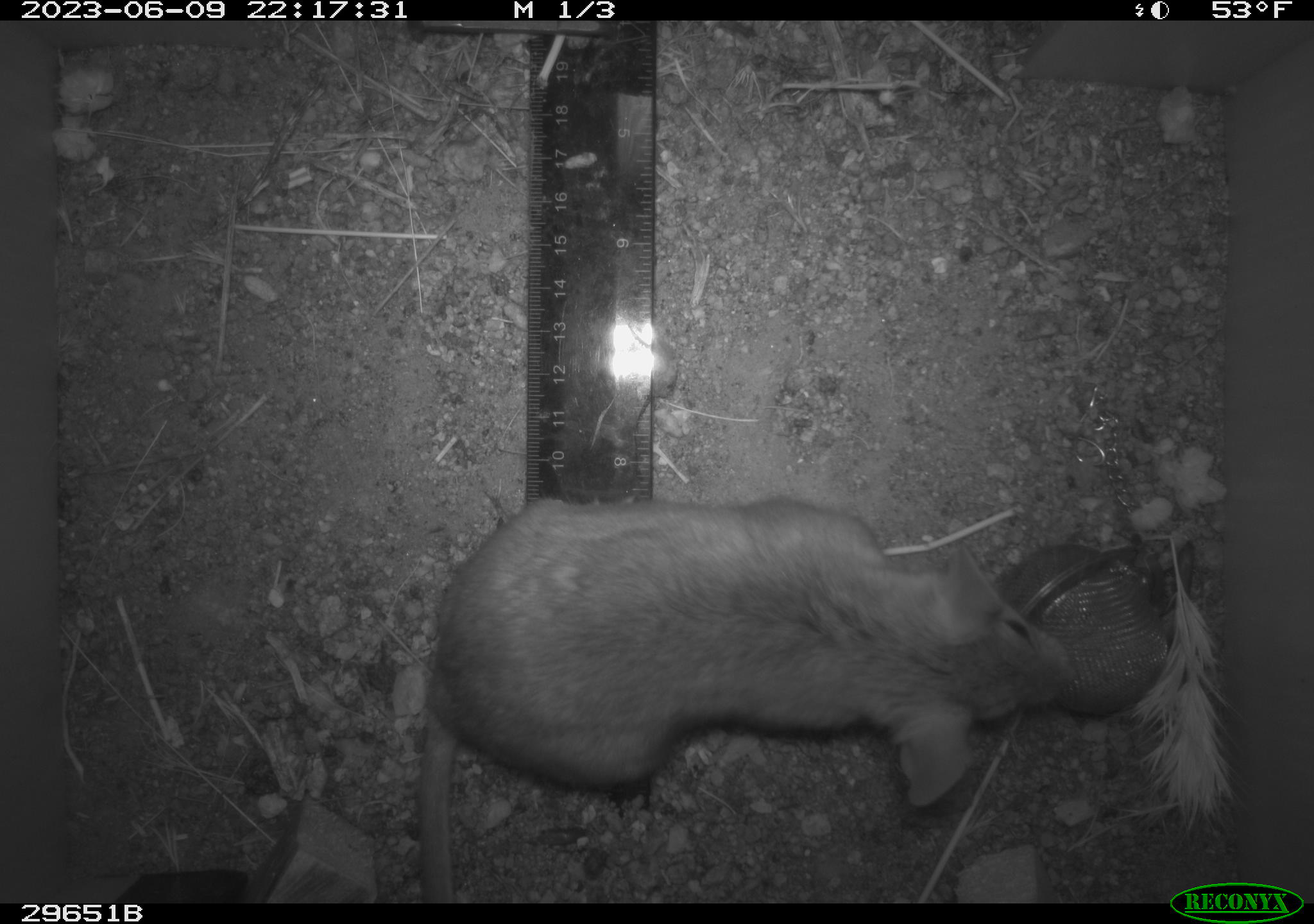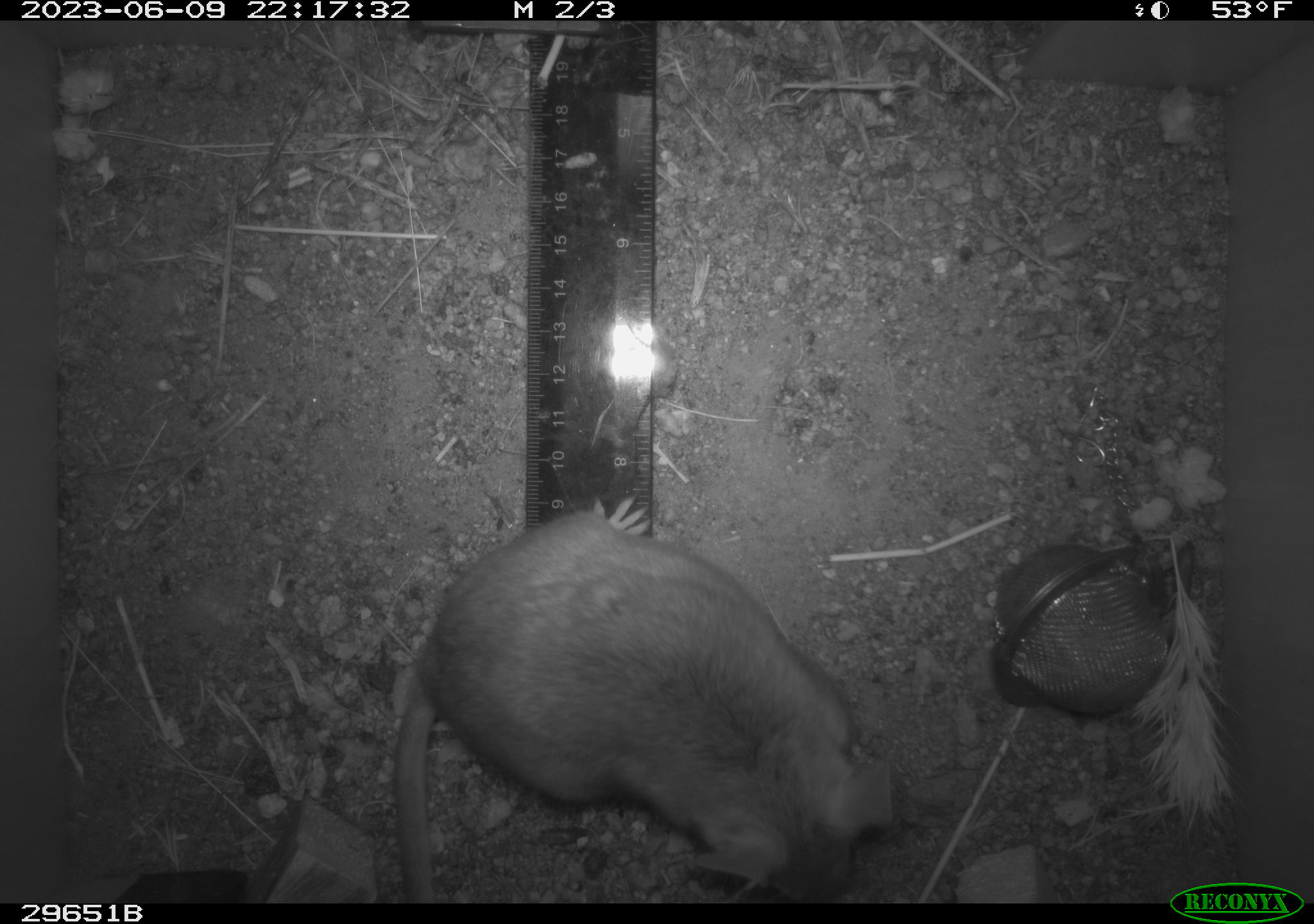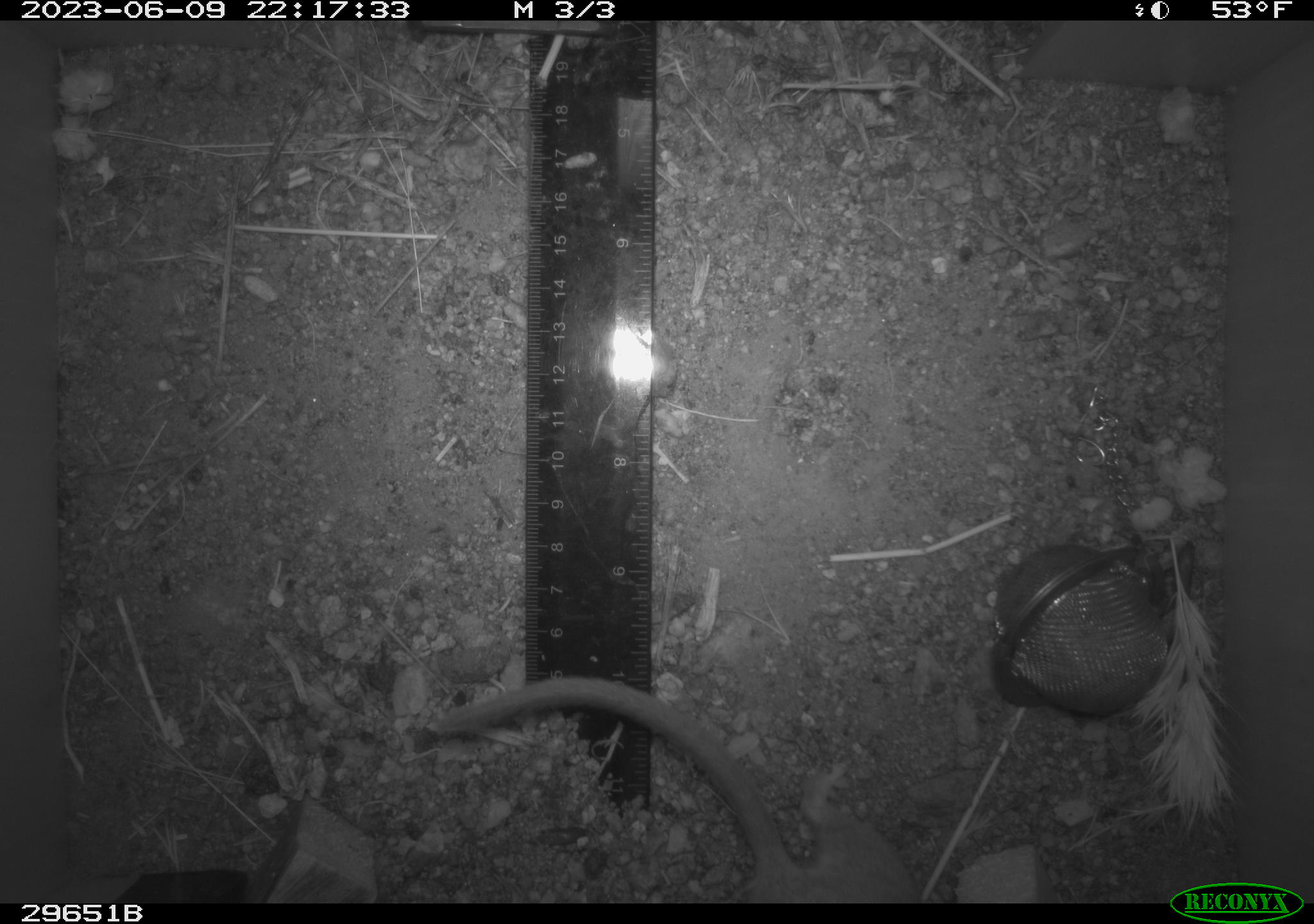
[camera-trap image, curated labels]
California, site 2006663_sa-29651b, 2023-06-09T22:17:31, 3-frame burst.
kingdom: Animalia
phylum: Chordata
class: Mammalia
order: Rodentia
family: Cricetidae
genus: Neotoma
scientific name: Neotoma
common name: pack rat or woodrat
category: neotoma species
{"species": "neotoma species (pack rat or woodrat) (Neotoma)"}